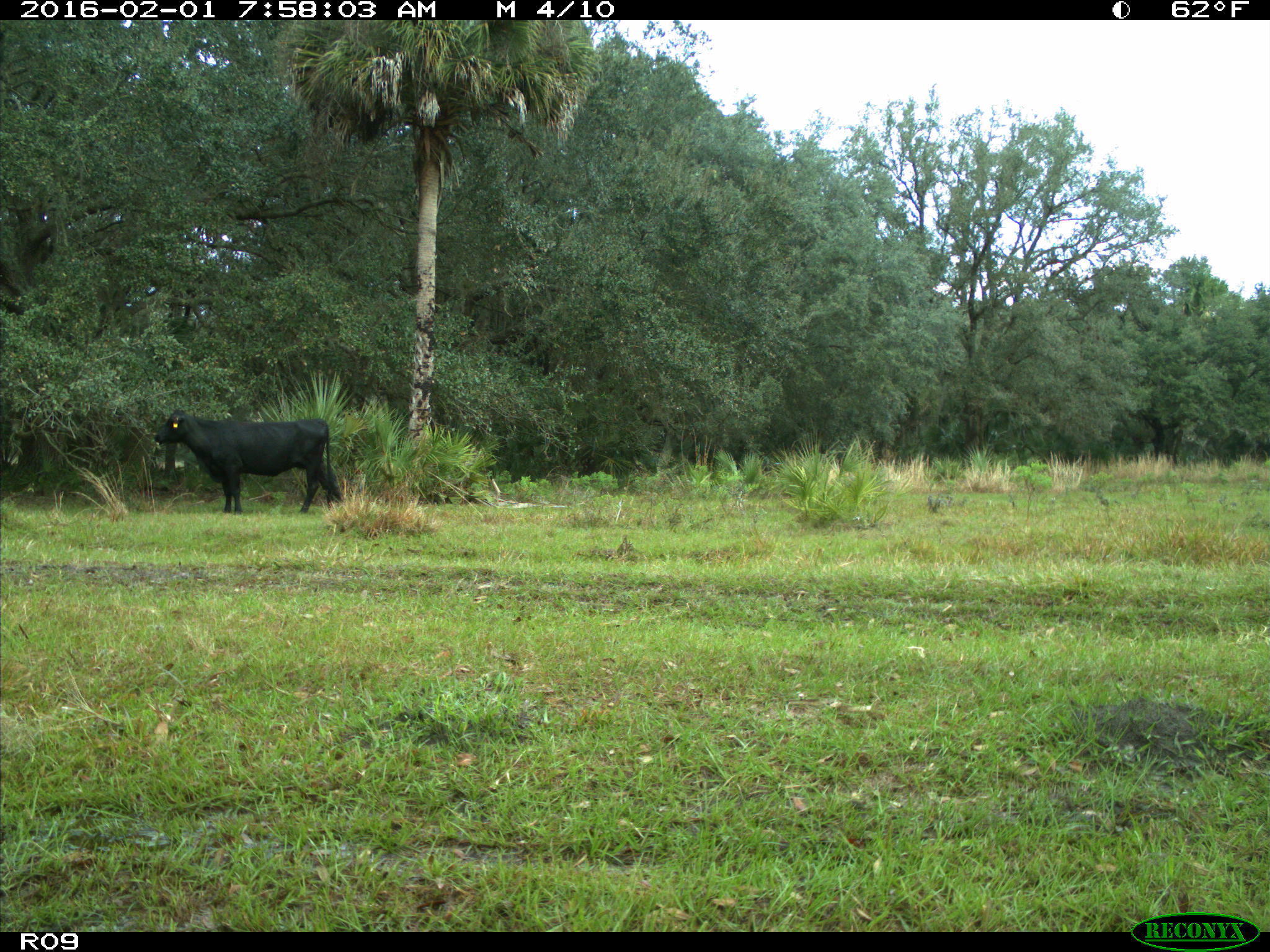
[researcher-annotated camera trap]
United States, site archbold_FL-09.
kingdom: Animalia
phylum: Chordata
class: Mammalia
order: Artiodactyla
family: Bovidae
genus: Bos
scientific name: Bos taurus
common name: domestic cow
Bos taurus (domestic cow).